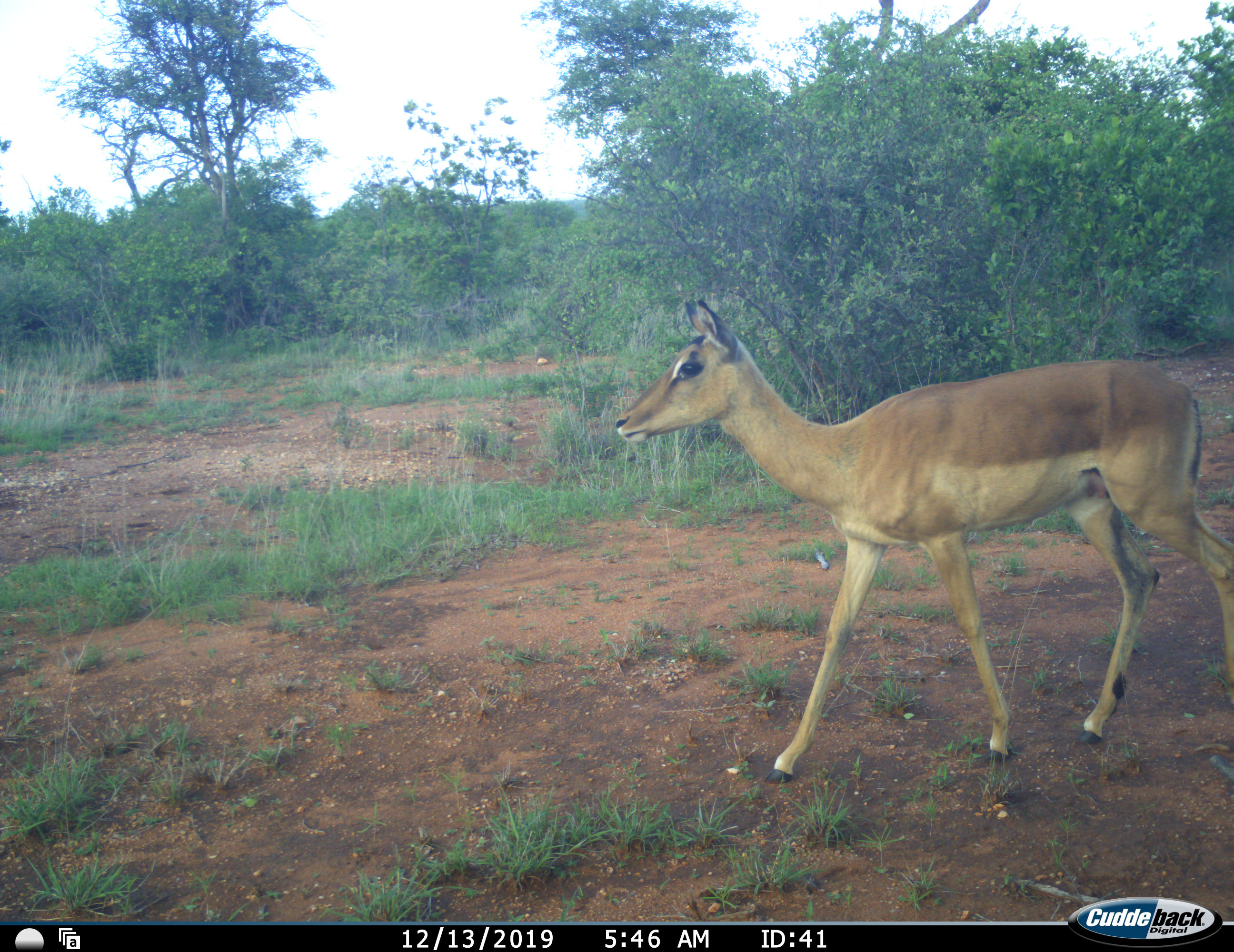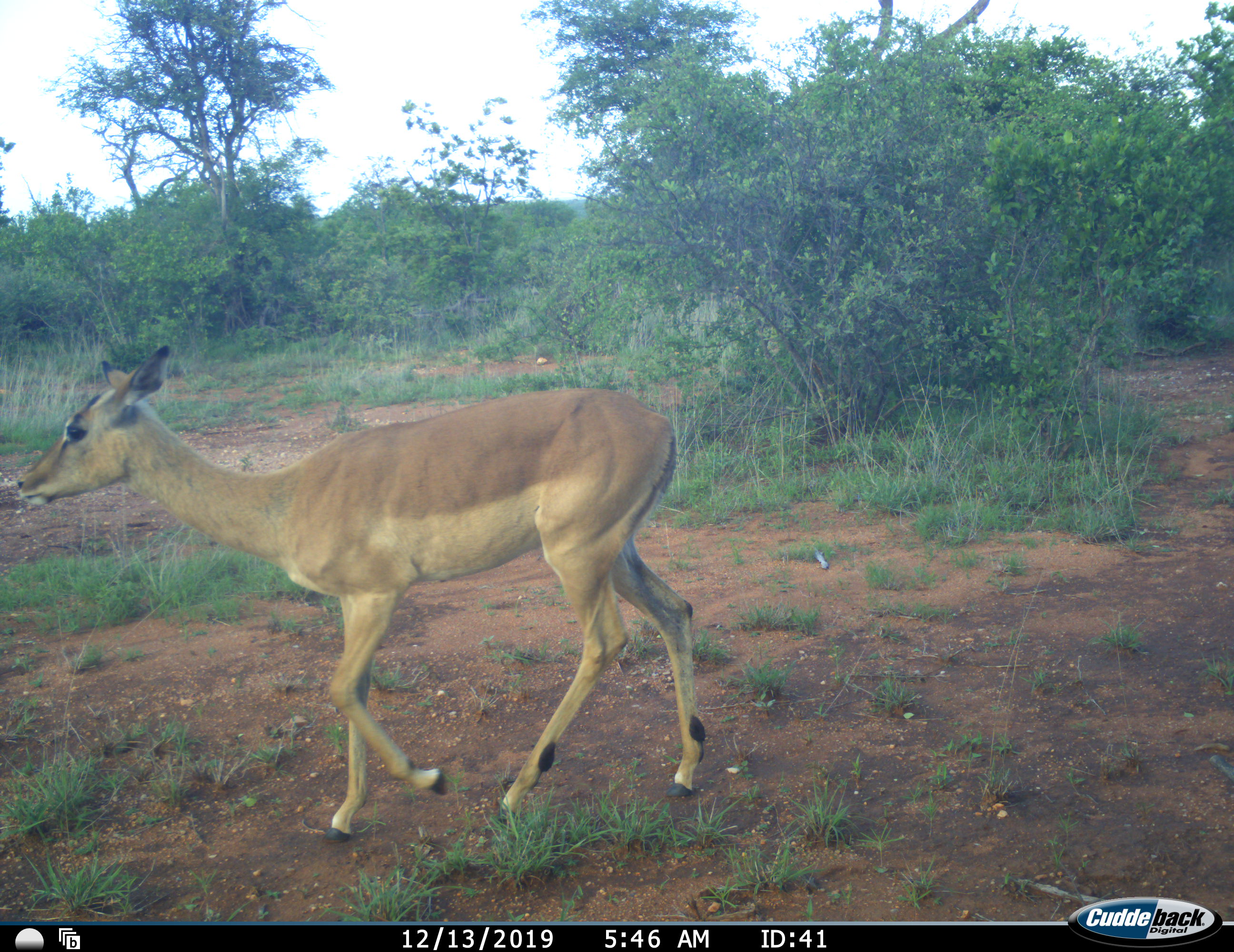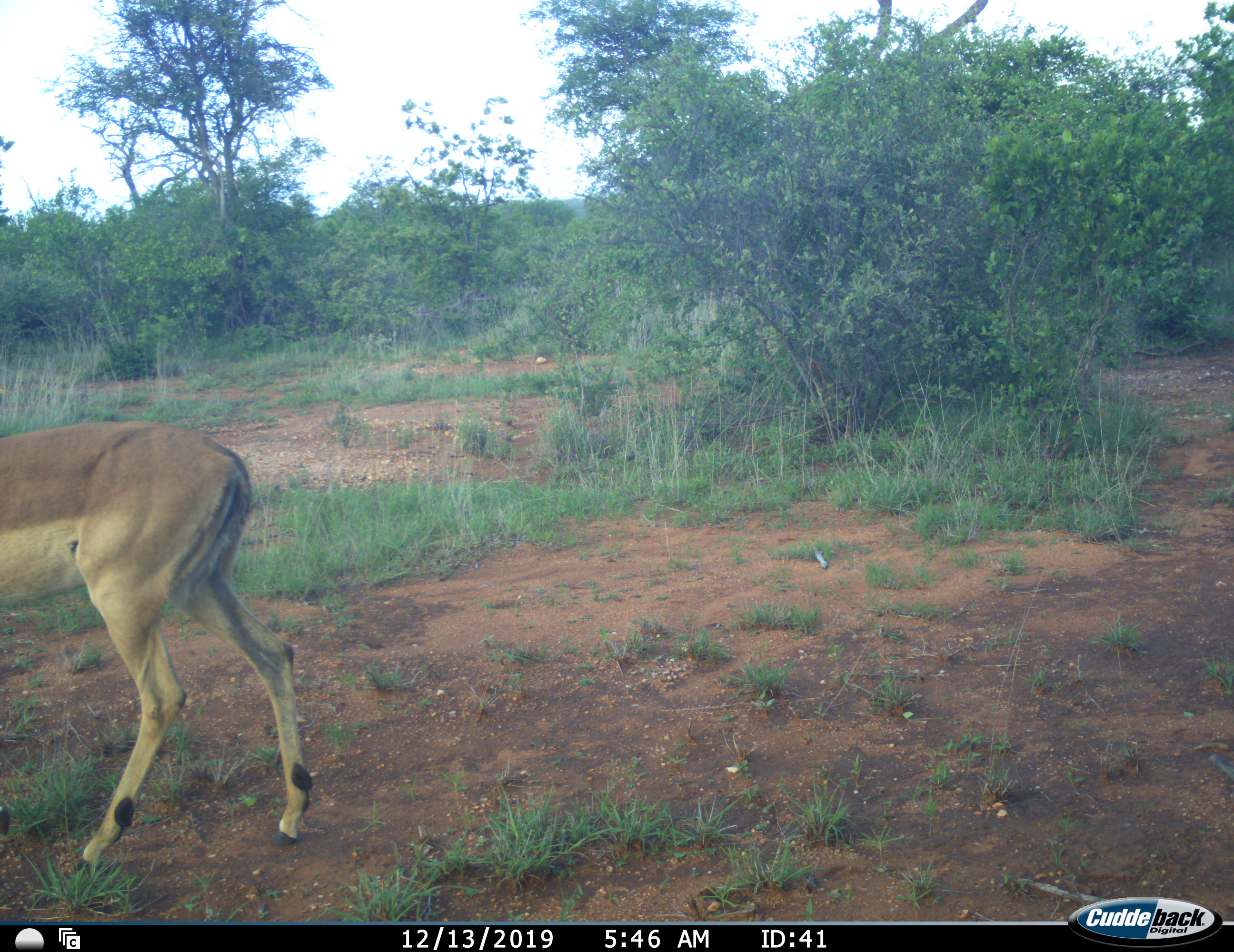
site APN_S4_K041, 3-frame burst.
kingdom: Animalia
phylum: Chordata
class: Mammalia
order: Artiodactyla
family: Bovidae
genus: Aepyceros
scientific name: Aepyceros melampus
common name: impala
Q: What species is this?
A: Impala (Aepyceros melampus).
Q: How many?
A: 1.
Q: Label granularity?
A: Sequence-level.